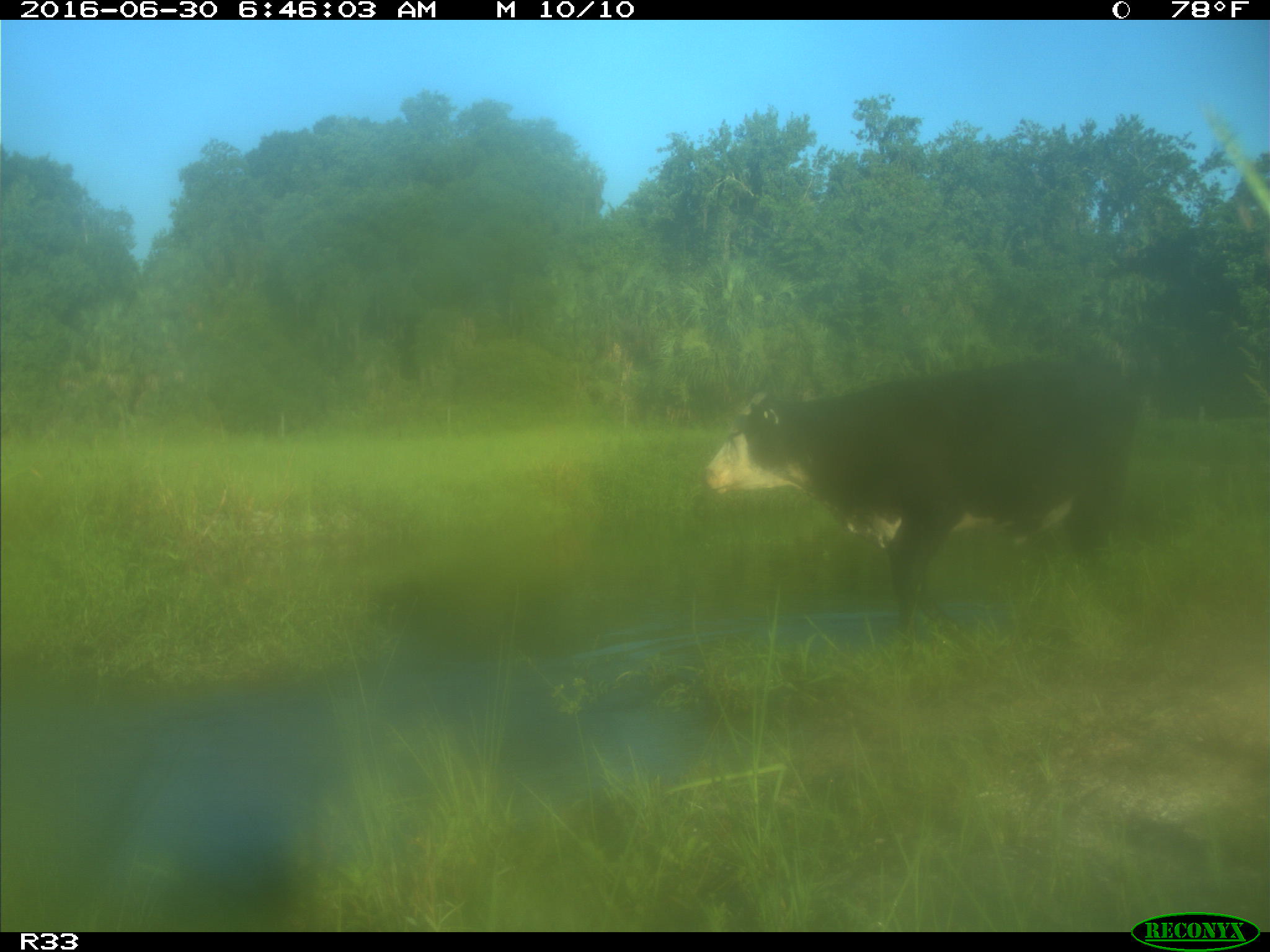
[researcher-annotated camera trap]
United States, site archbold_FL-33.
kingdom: Animalia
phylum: Chordata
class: Mammalia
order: Artiodactyla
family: Bovidae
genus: Bos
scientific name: Bos taurus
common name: domestic cow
Bos taurus (domestic cow).